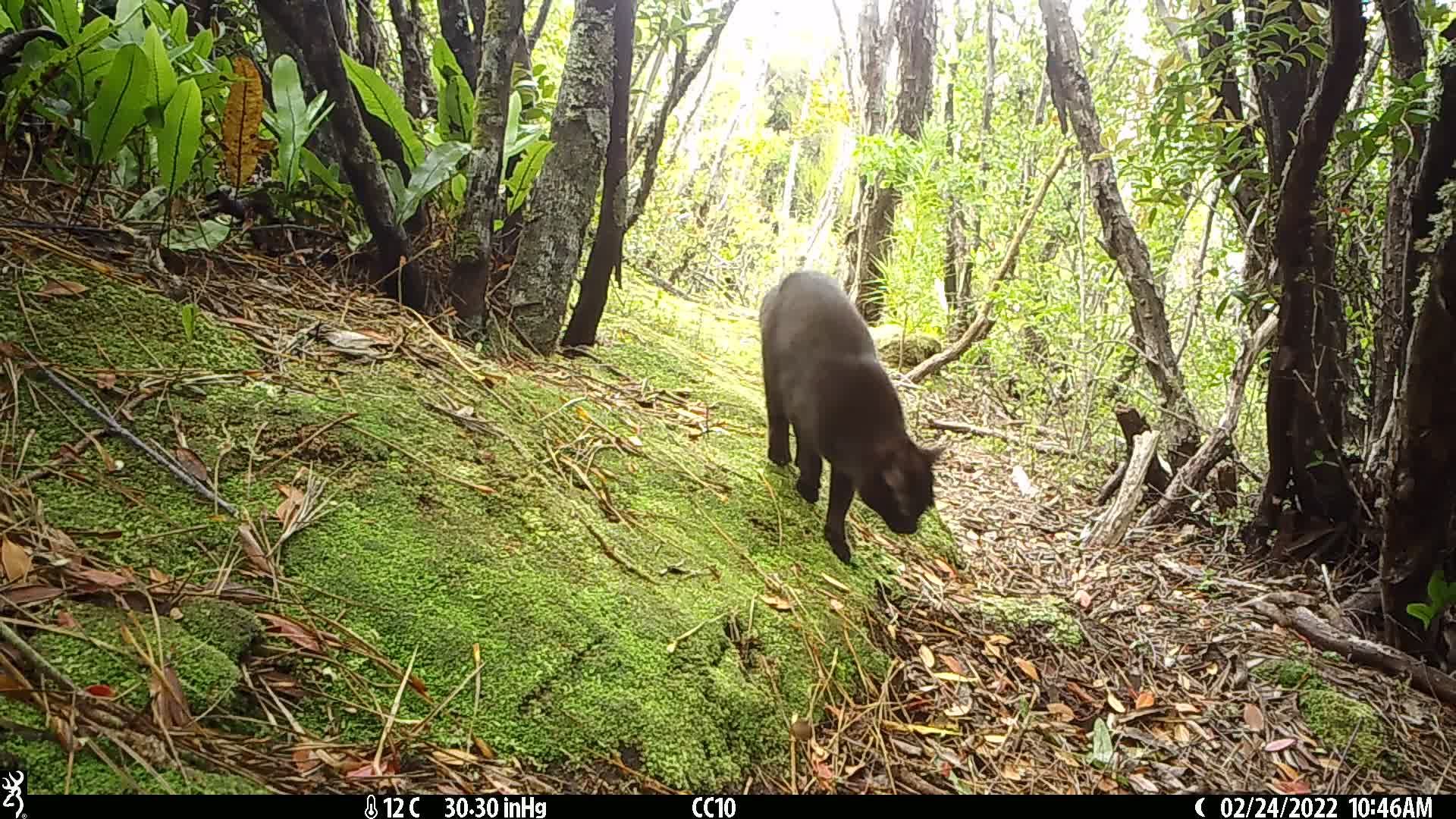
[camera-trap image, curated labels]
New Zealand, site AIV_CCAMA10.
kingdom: Animalia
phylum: Chordata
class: Mammalia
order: Carnivora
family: Felidae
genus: Felis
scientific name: Felis catus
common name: domestic cat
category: cat